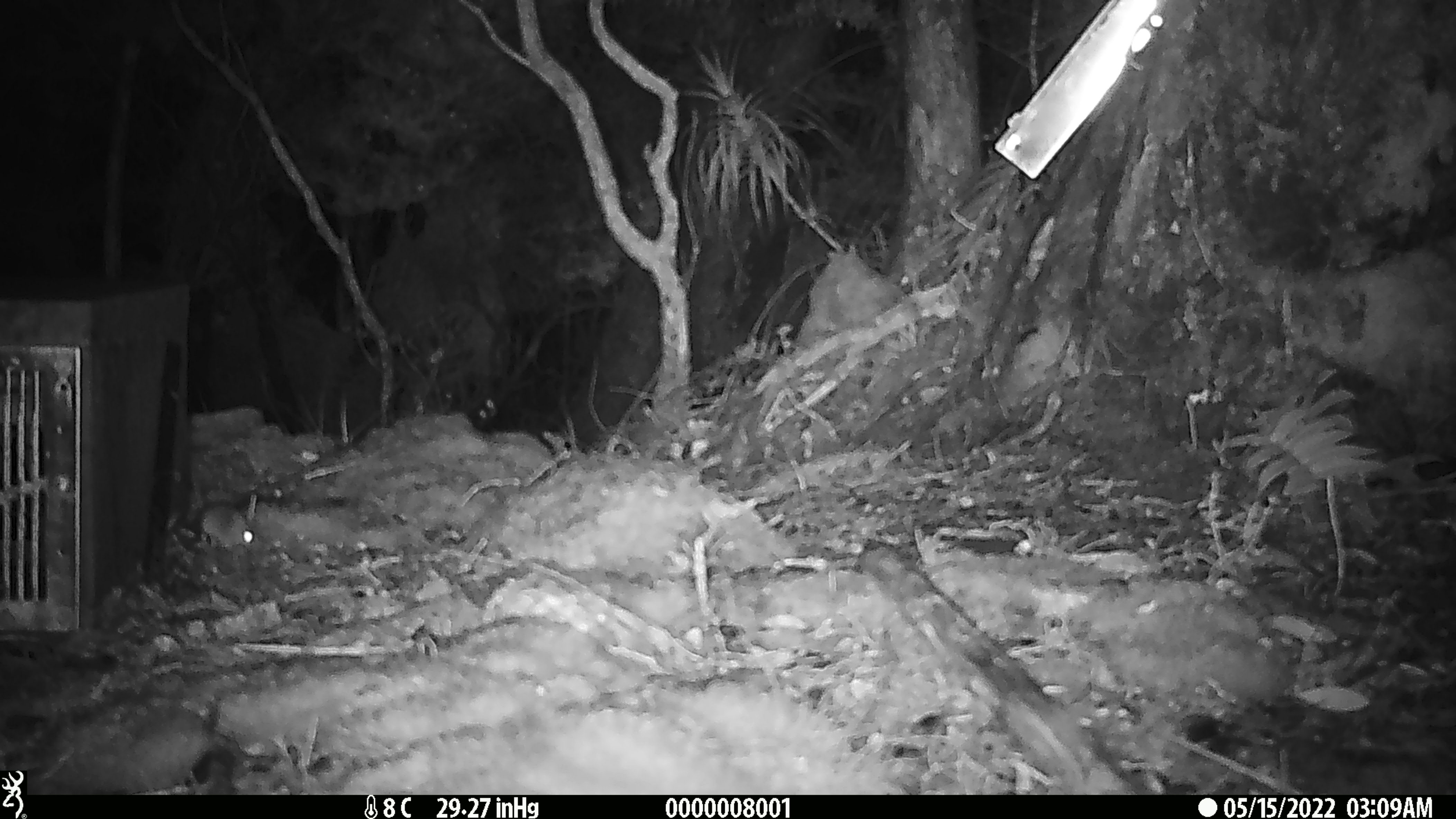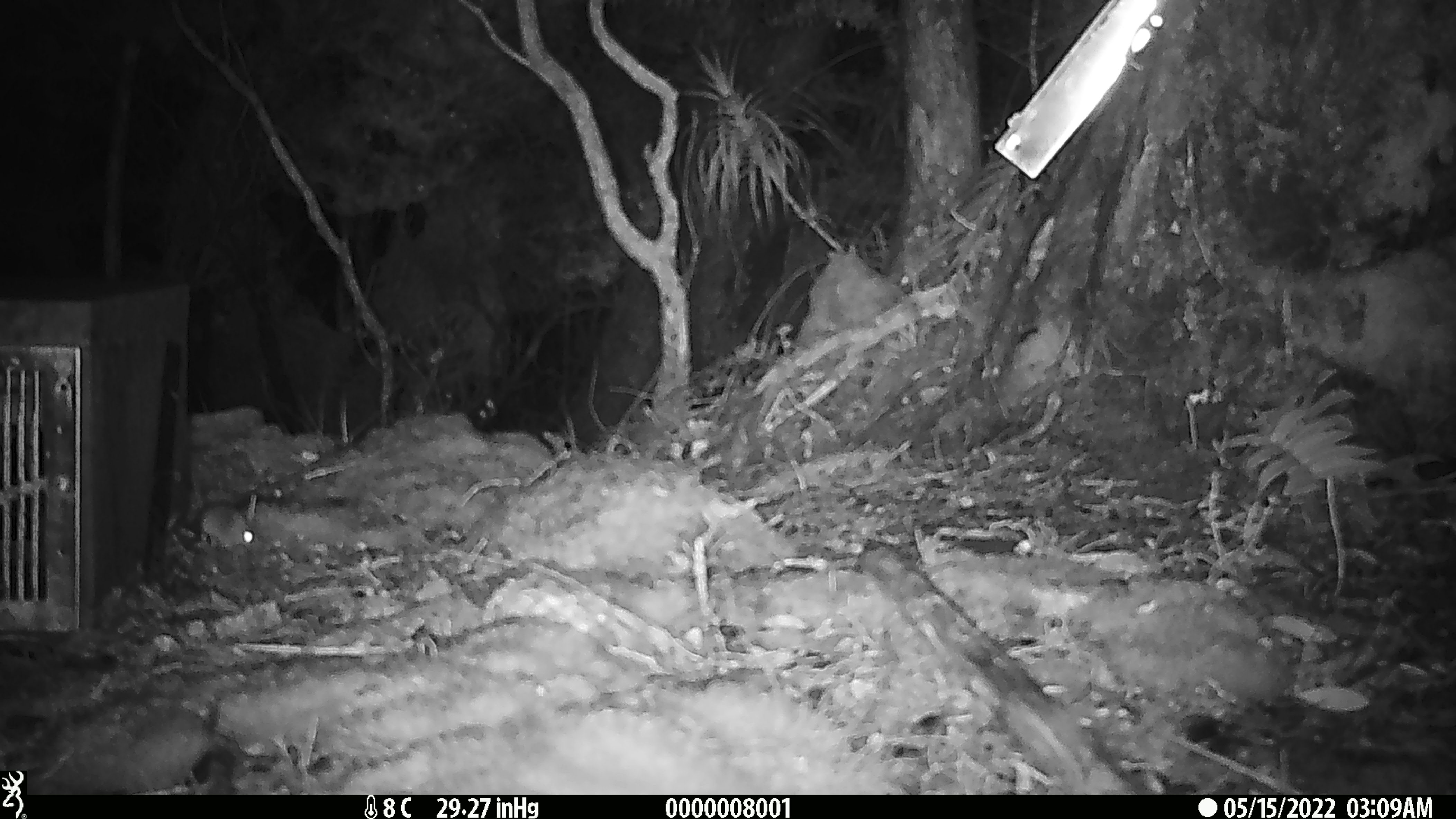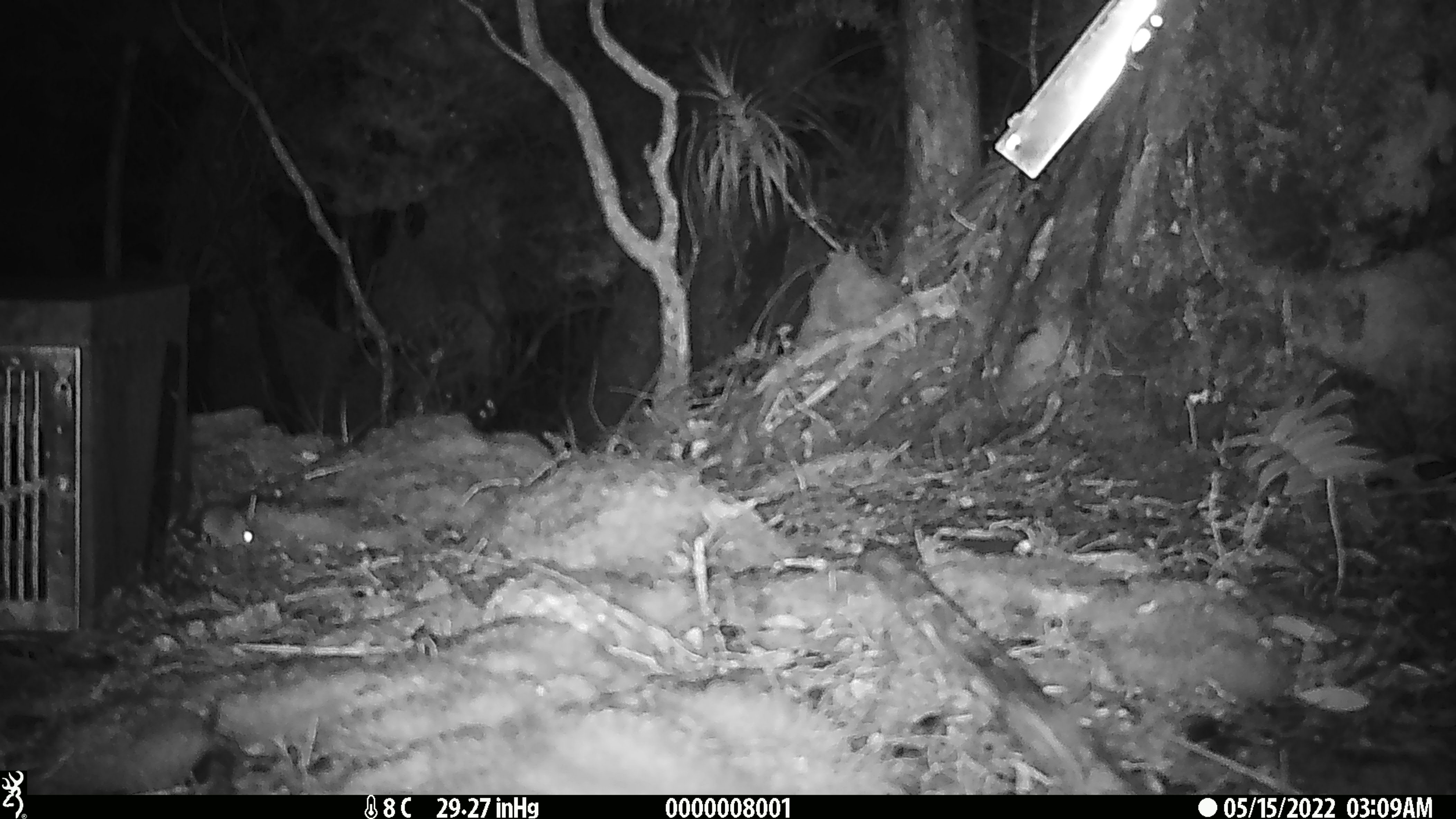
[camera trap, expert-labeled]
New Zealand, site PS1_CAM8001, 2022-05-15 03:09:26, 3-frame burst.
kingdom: Animalia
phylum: Chordata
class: Mammalia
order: Rodentia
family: Muridae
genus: Mus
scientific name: Mus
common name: mouse